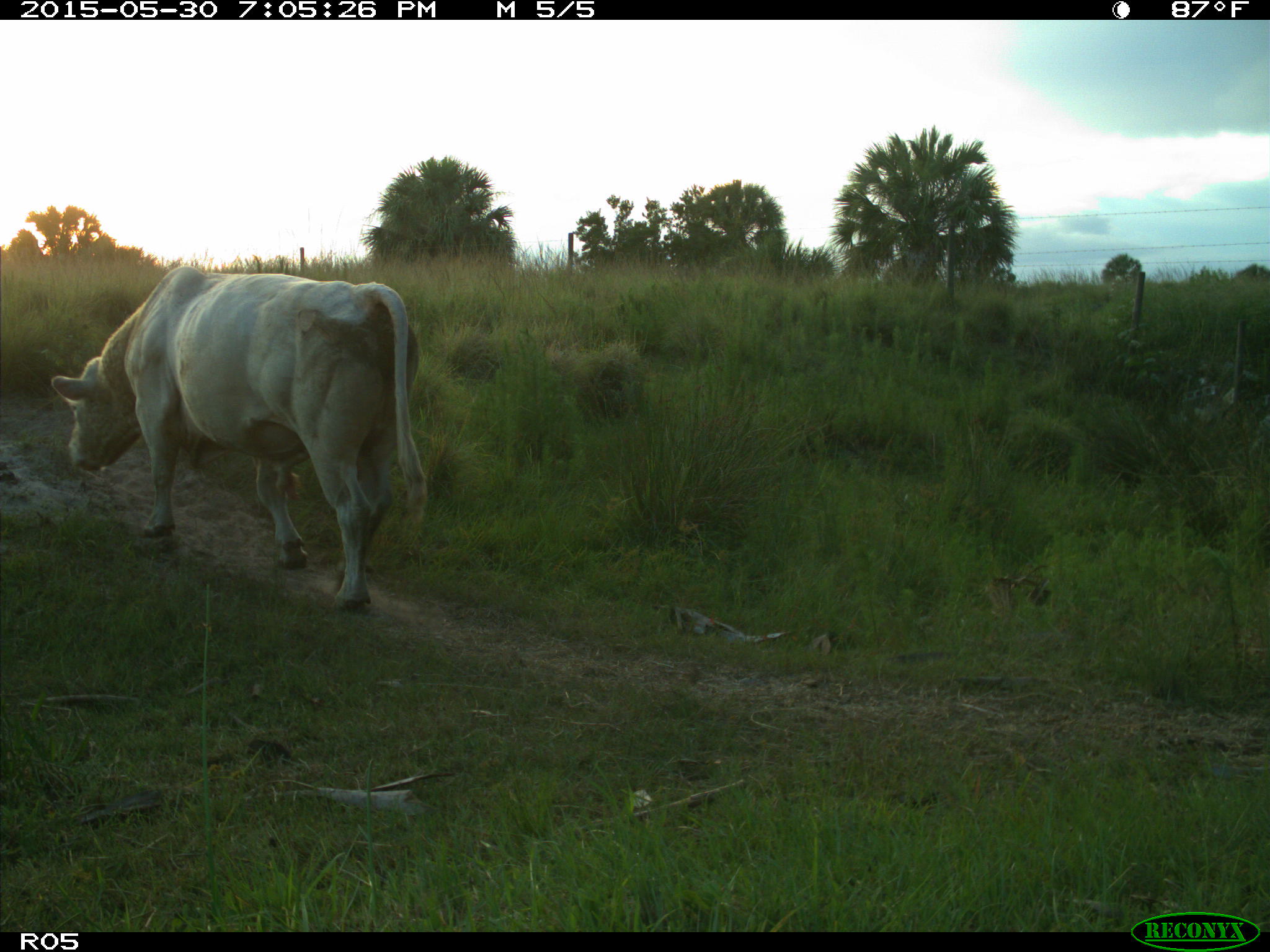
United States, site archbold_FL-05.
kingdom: Animalia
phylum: Chordata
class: Mammalia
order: Artiodactyla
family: Bovidae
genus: Bos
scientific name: Bos taurus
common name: domestic cow